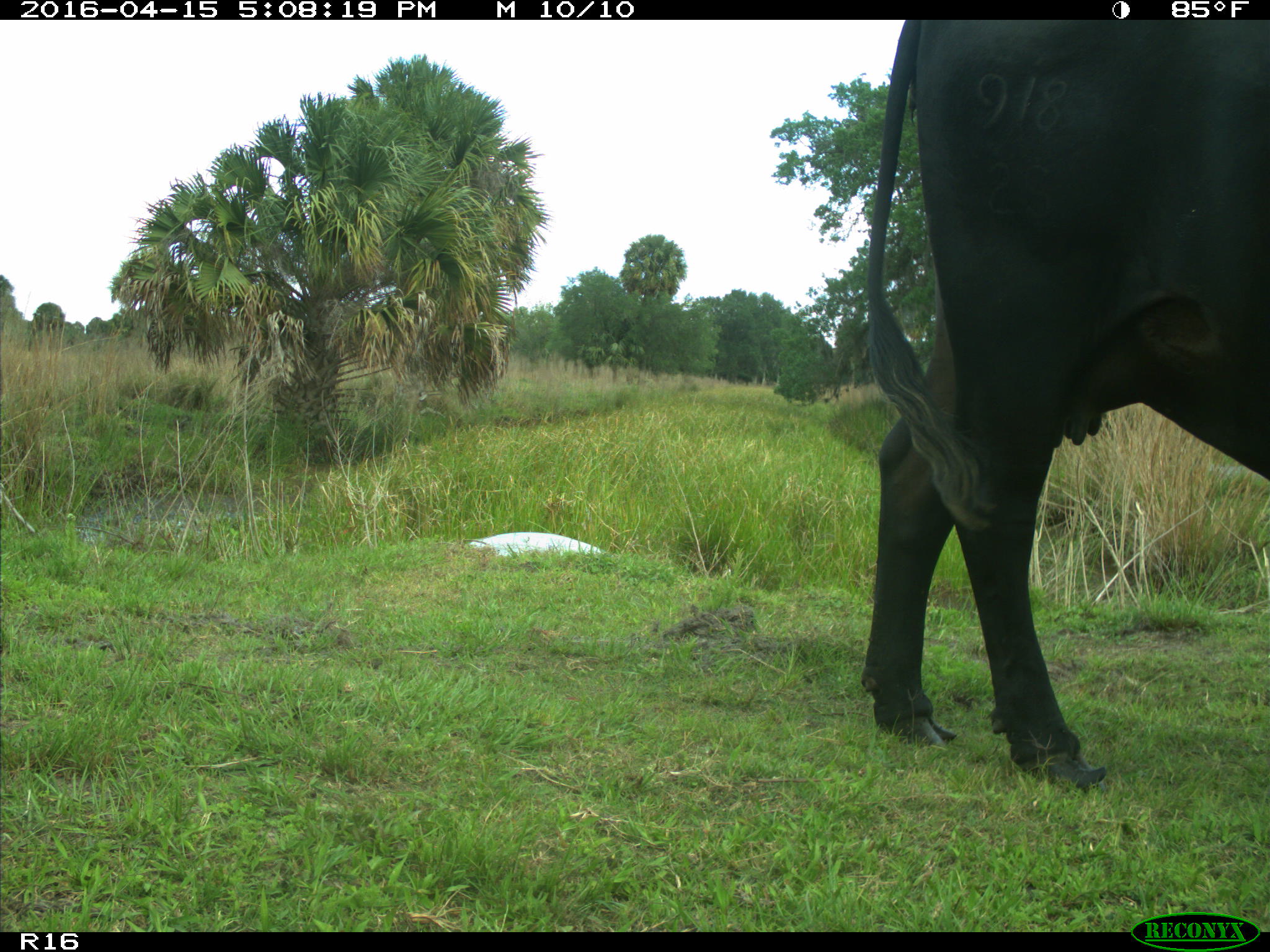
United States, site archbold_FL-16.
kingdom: Animalia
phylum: Chordata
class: Mammalia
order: Artiodactyla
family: Bovidae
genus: Bos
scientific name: Bos taurus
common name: domestic cow